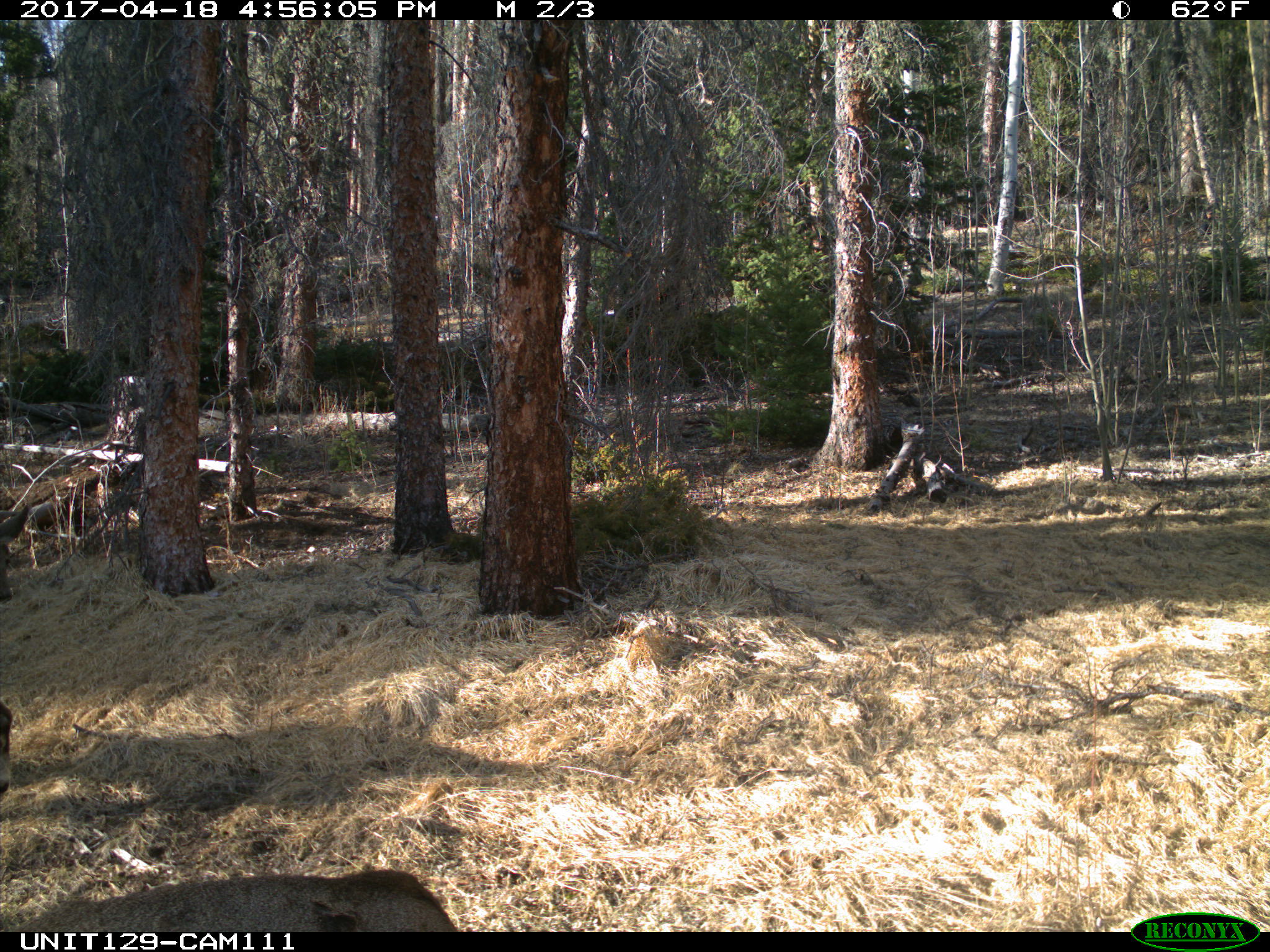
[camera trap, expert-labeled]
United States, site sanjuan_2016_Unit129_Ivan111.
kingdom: Animalia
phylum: Chordata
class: Mammalia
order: Artiodactyla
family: Cervidae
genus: Odocoileus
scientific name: Odocoileus hemionus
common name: mule deer